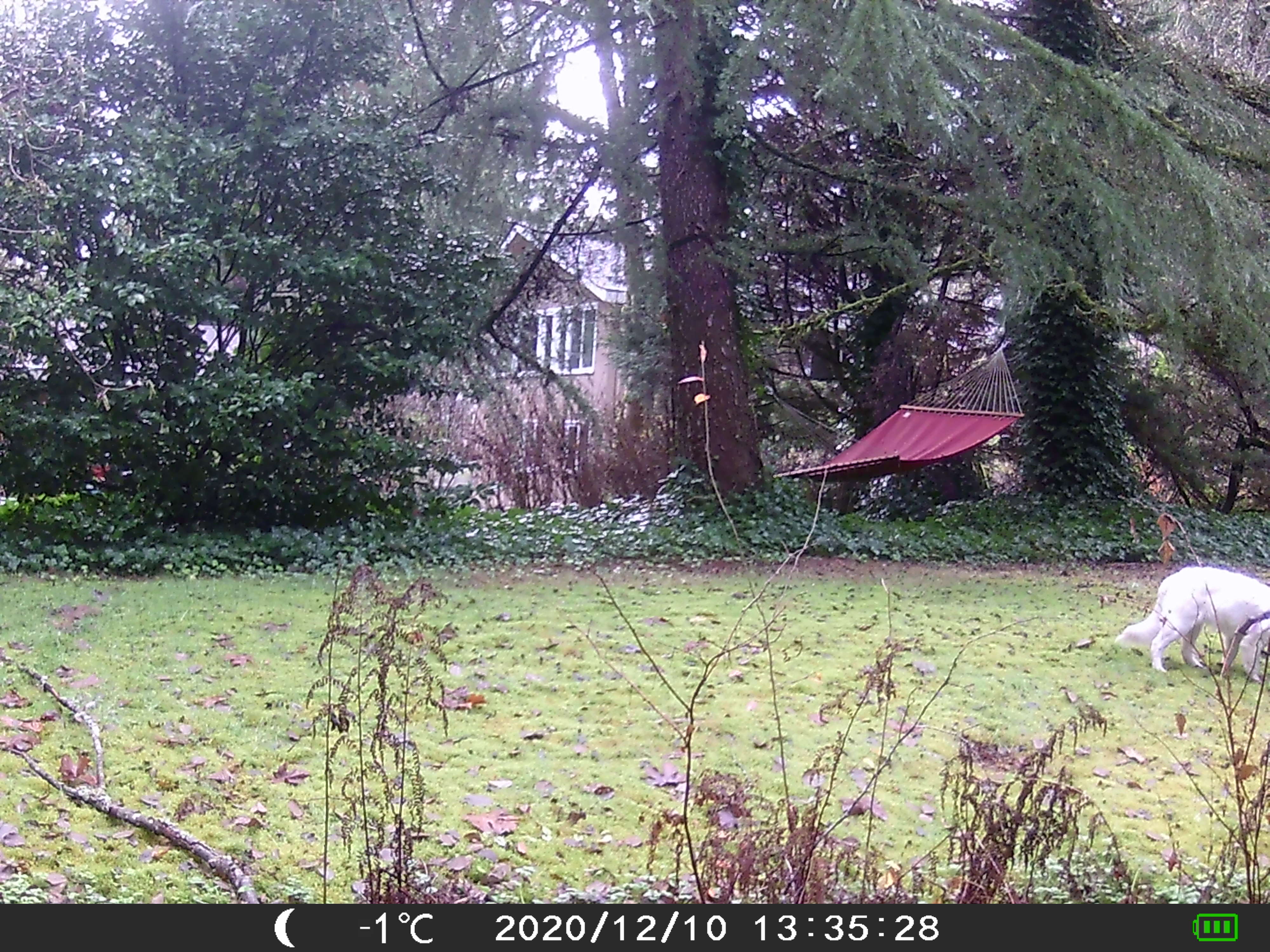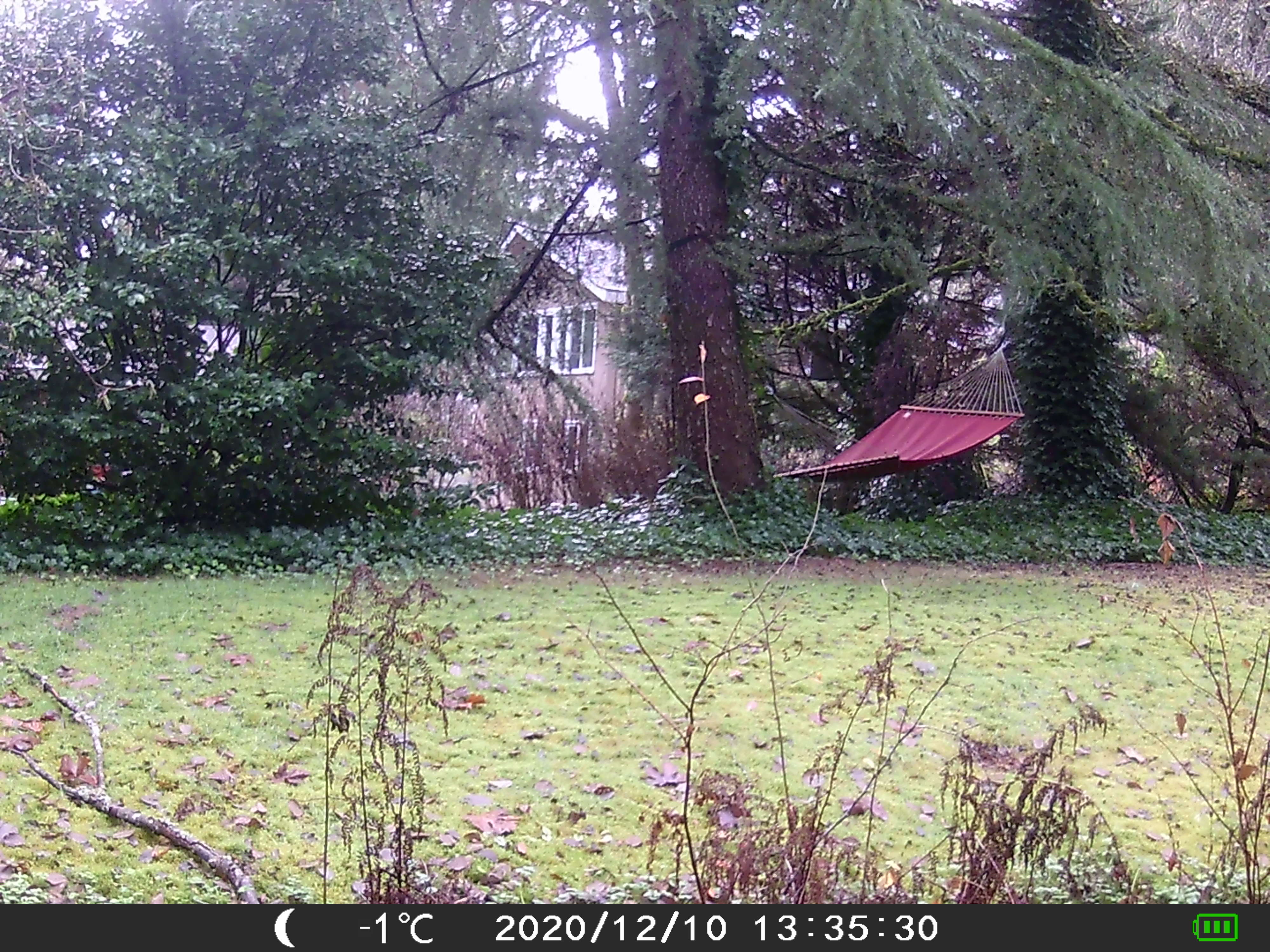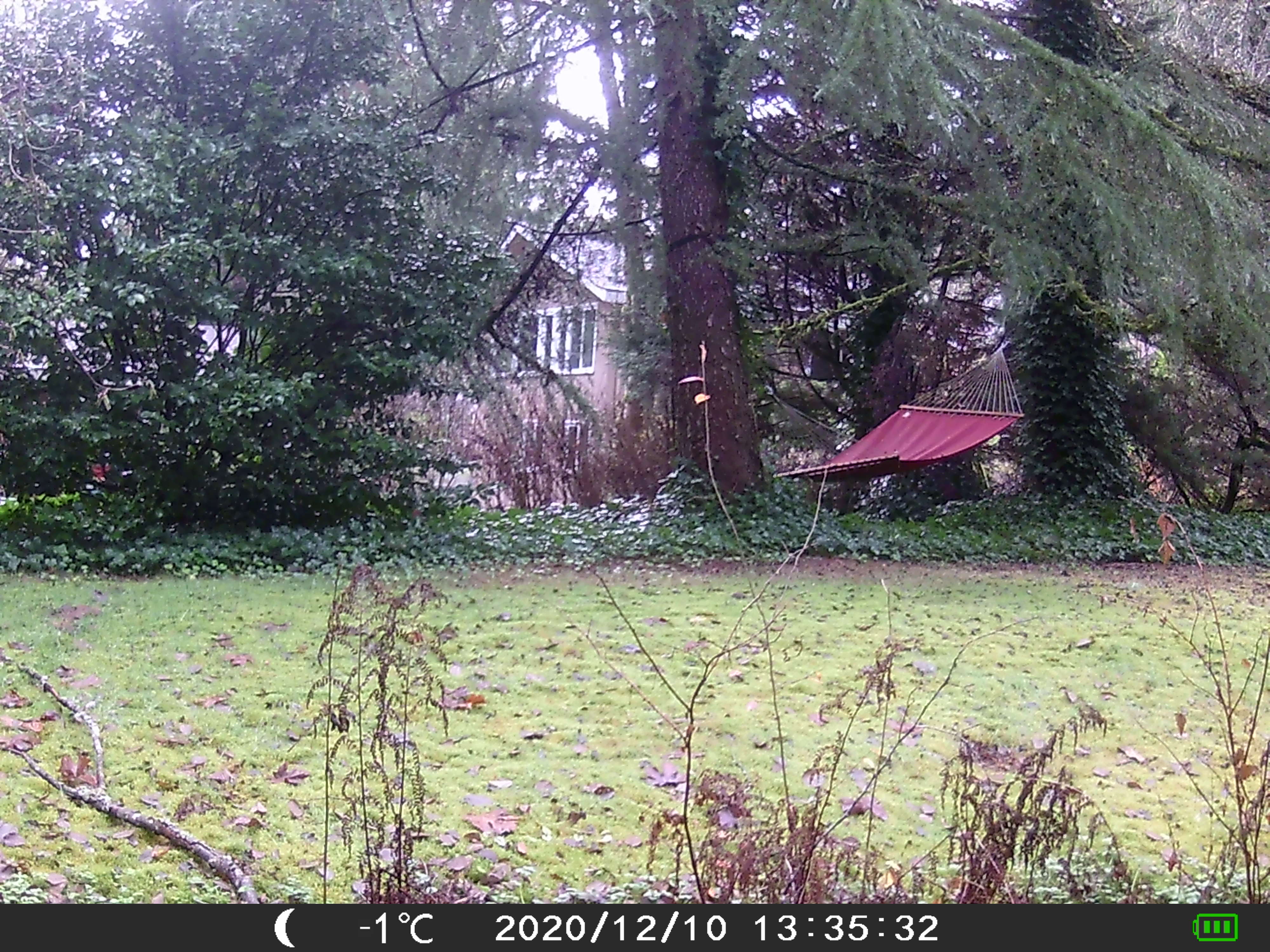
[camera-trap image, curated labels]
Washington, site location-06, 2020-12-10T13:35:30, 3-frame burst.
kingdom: Animalia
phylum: Chordata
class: Mammalia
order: Carnivora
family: Canidae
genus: Canis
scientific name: Canis familiaris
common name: domestic dog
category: dog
Dog (domestic dog) (Canis familiaris).